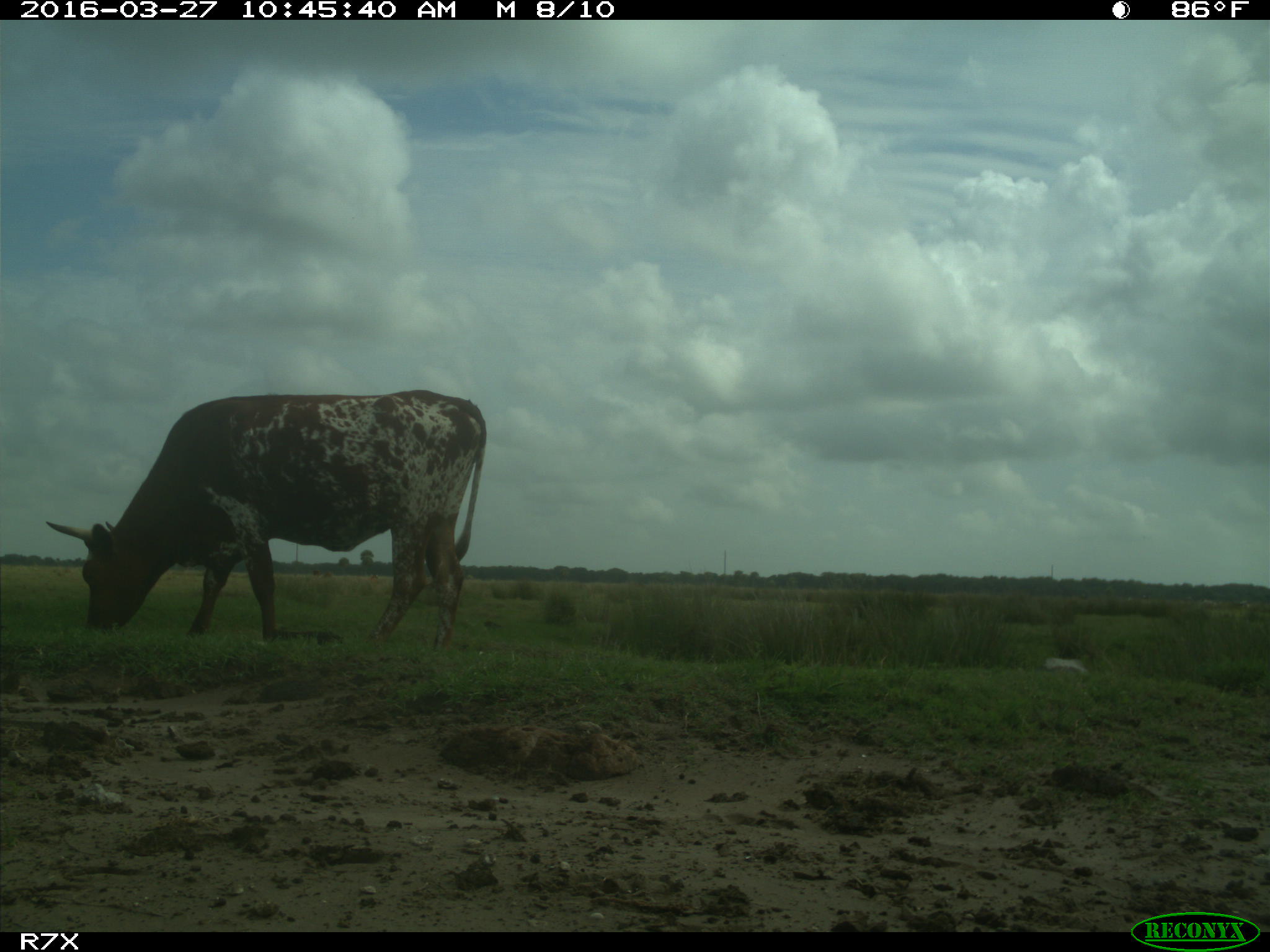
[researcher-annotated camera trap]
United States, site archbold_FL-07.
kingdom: Animalia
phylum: Chordata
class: Mammalia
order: Artiodactyla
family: Bovidae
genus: Bos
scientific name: Bos taurus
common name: domestic cow